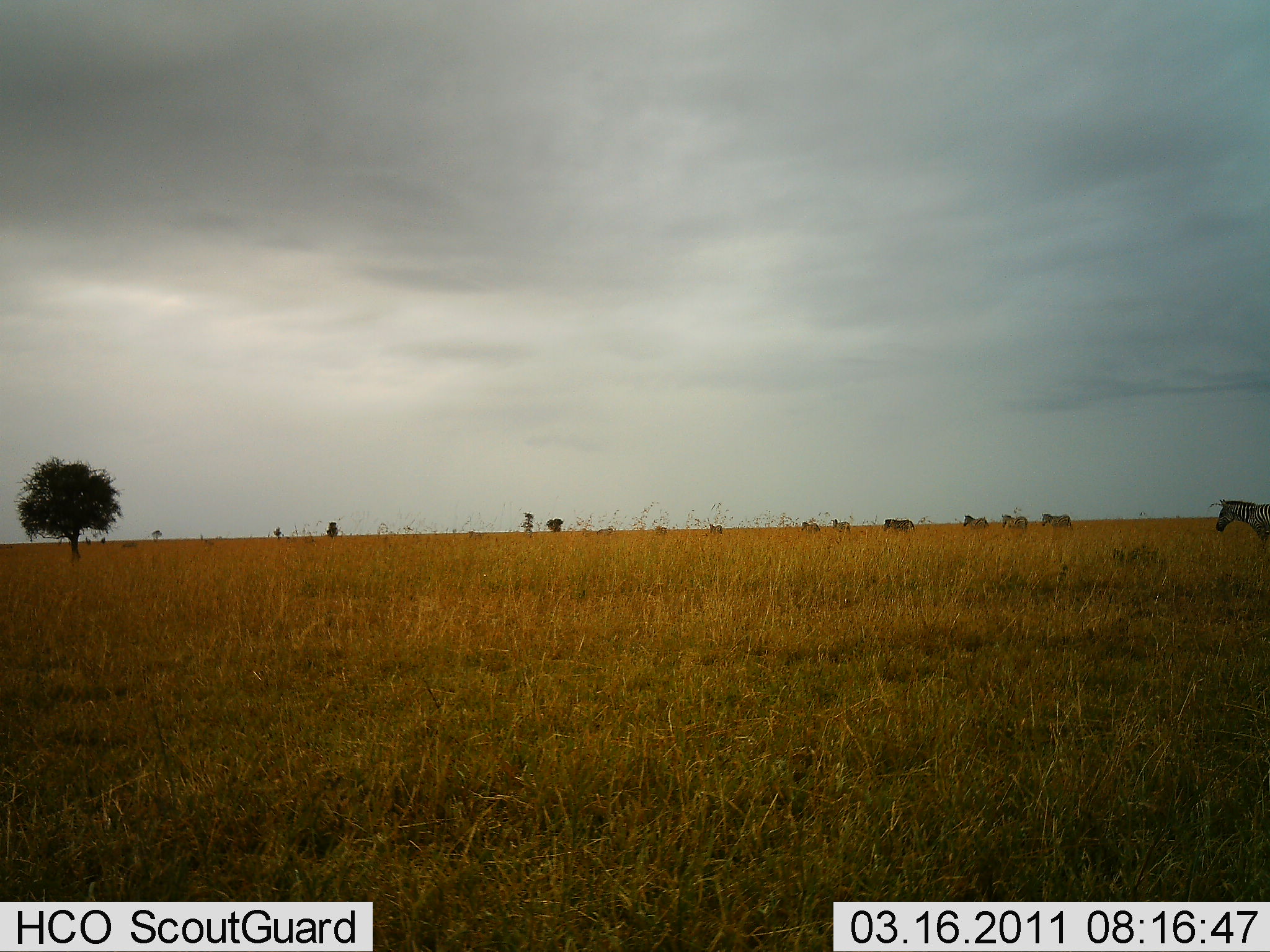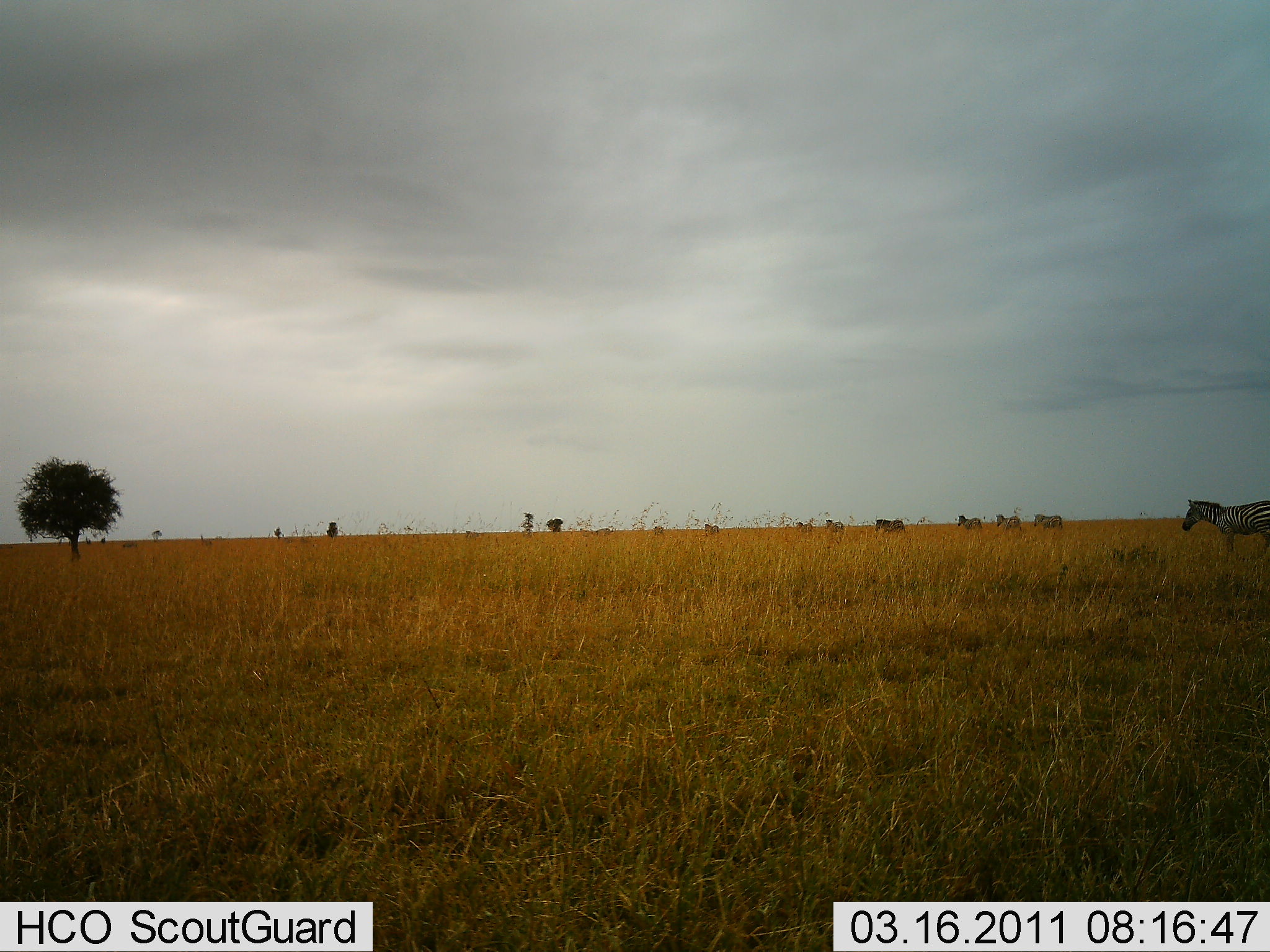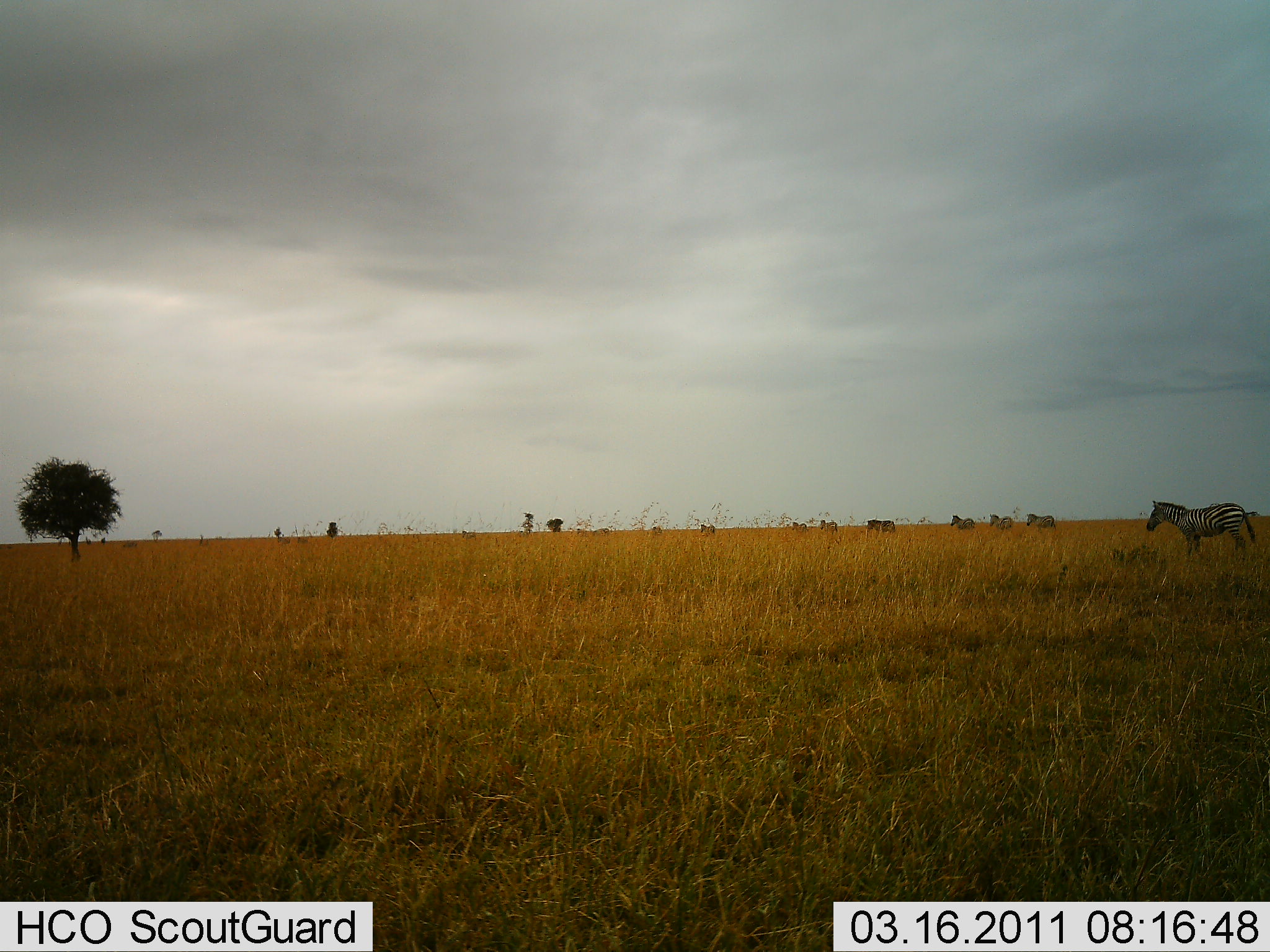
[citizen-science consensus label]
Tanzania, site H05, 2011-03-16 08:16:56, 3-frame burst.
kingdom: Animalia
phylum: Chordata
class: Mammalia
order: Perissodactyla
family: Equidae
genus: Equus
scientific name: Equus quagga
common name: plains zebra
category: zebra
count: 11-50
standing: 8%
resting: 0%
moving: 92%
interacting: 0%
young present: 0%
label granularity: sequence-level